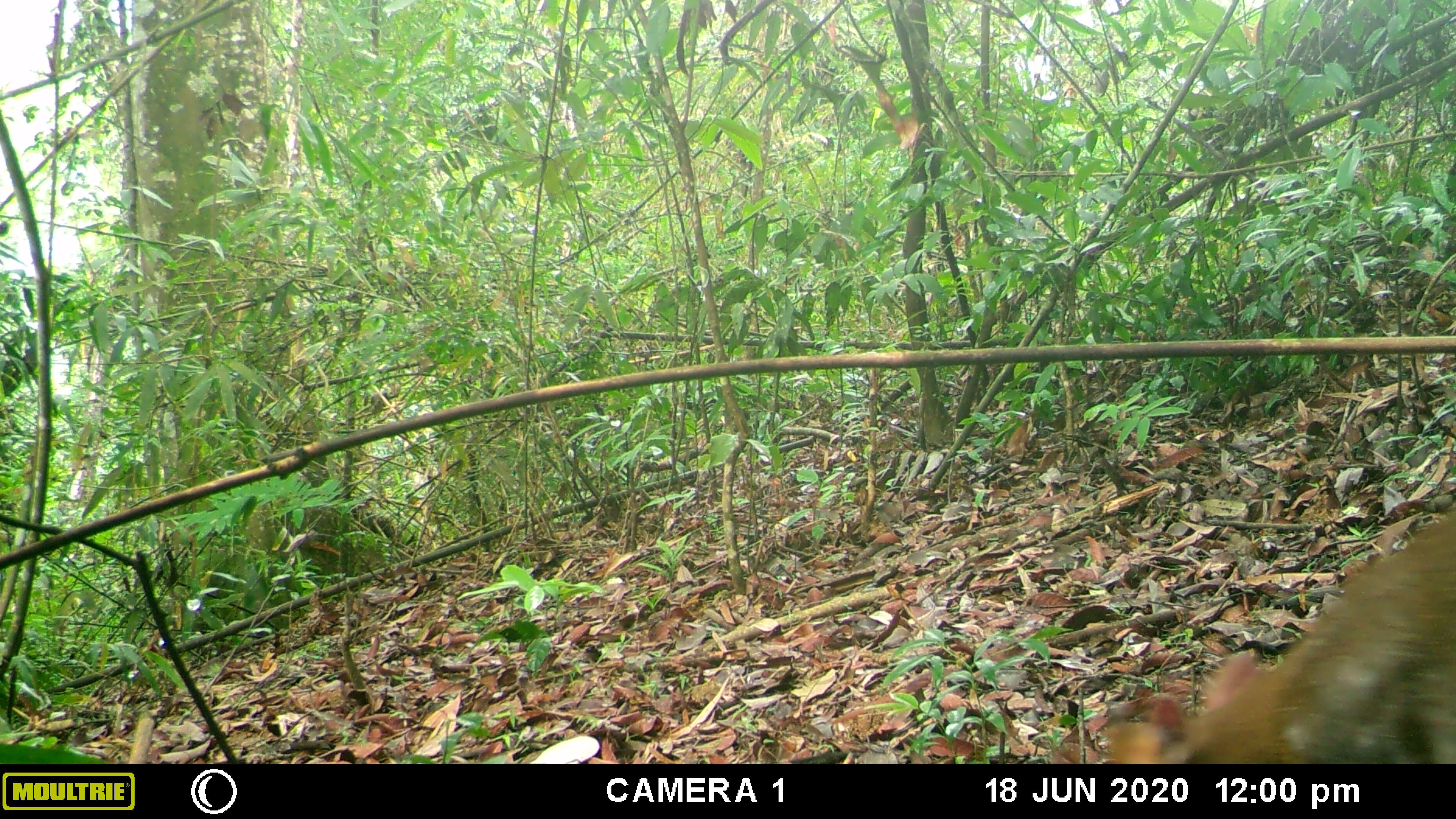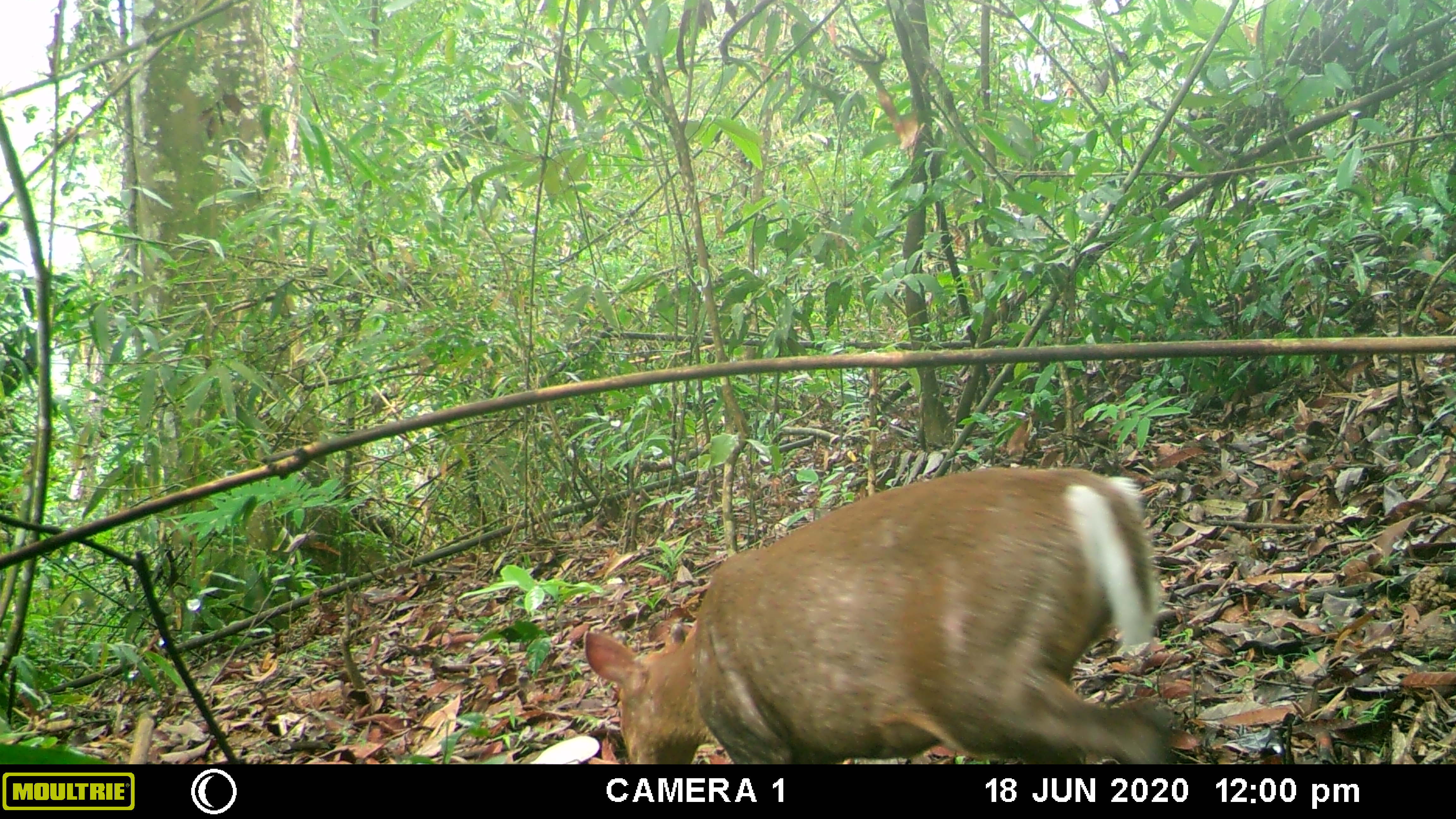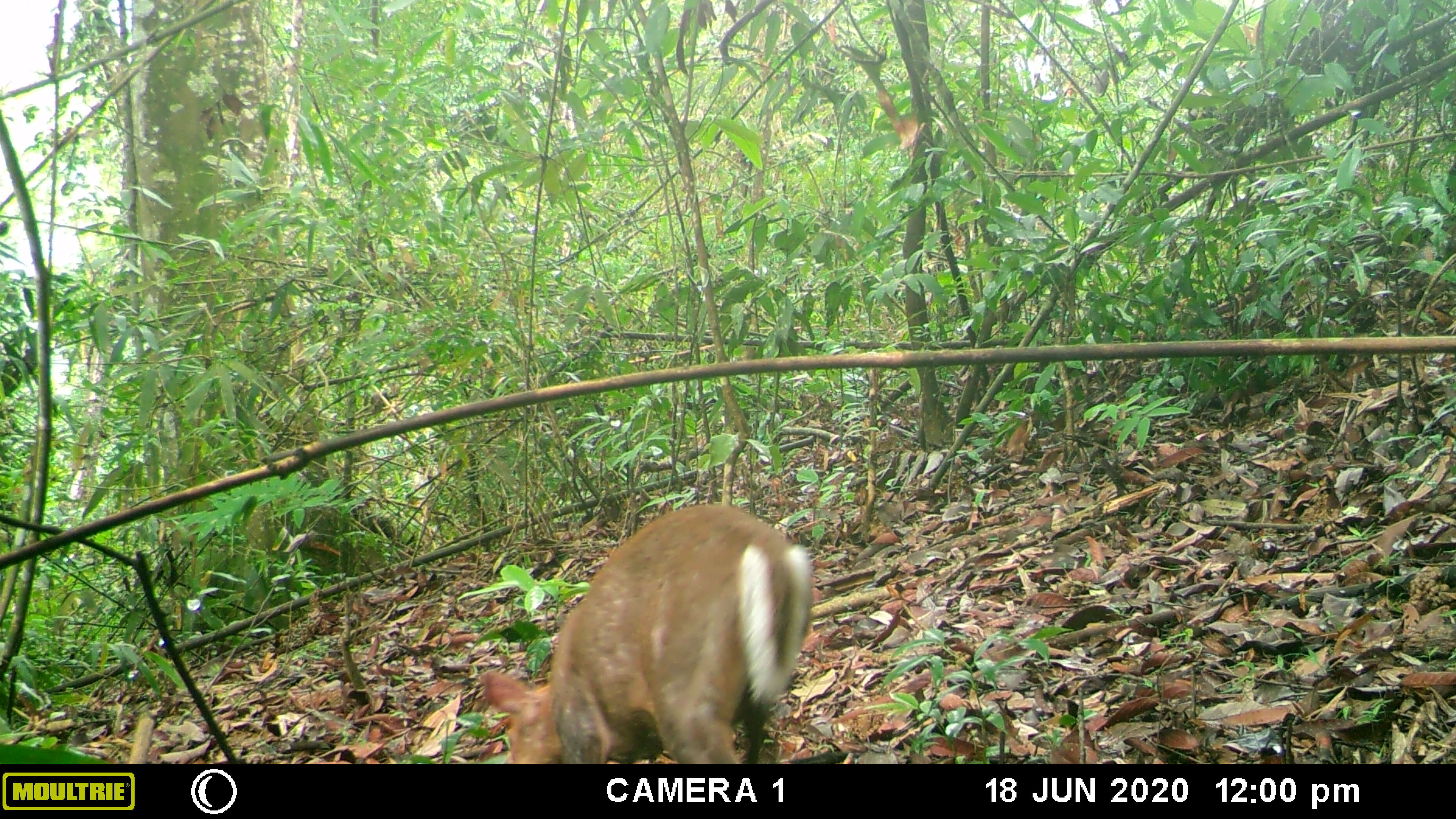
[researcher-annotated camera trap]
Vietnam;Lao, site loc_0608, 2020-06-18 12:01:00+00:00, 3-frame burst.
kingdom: Animalia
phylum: Chordata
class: Mammalia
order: Artiodactyla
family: Cervidae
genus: Muntiacus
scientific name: Muntiacus rooseveltorum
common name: roosevelt's muntjac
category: roosevelts muntjac group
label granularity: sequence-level